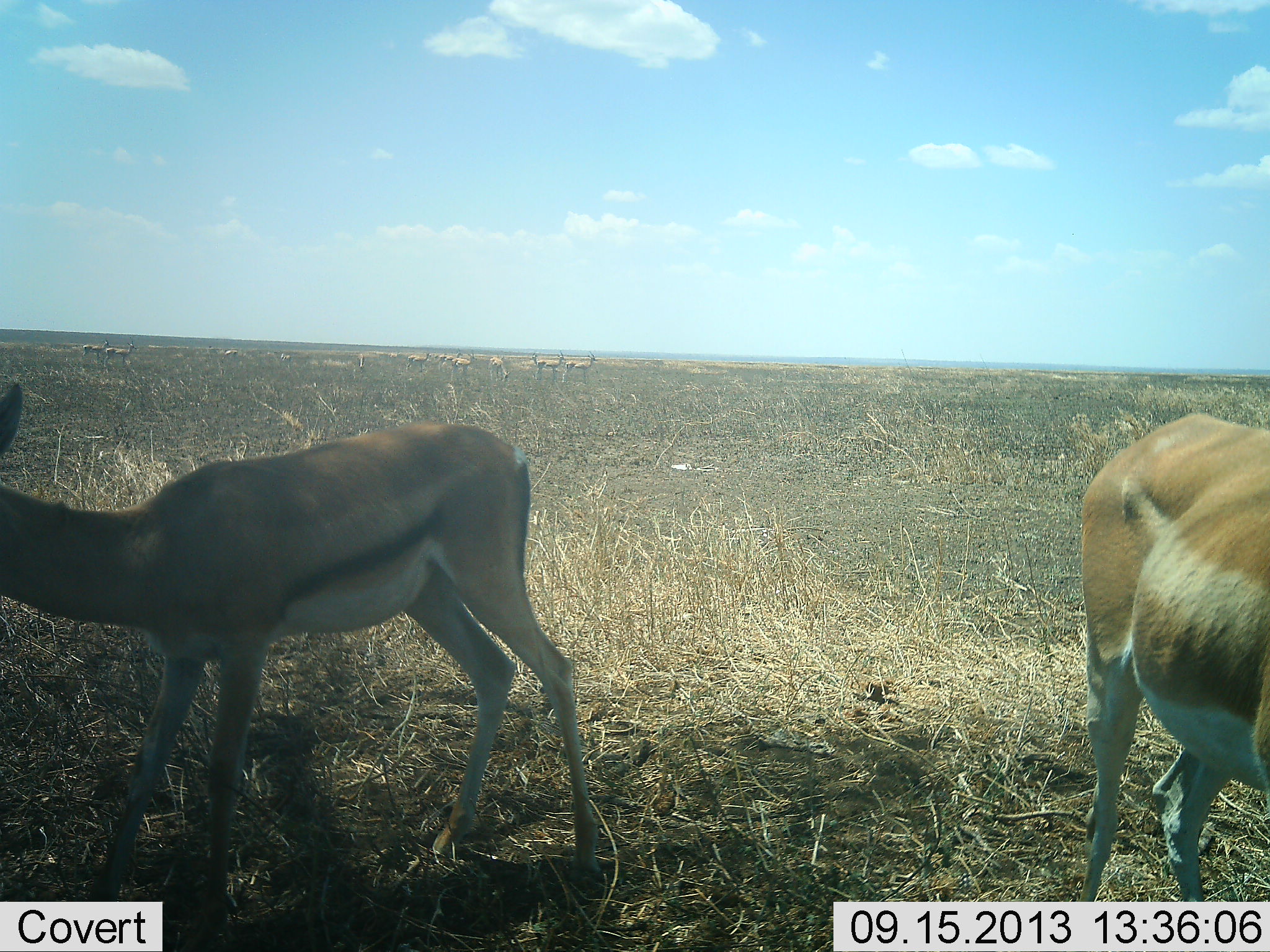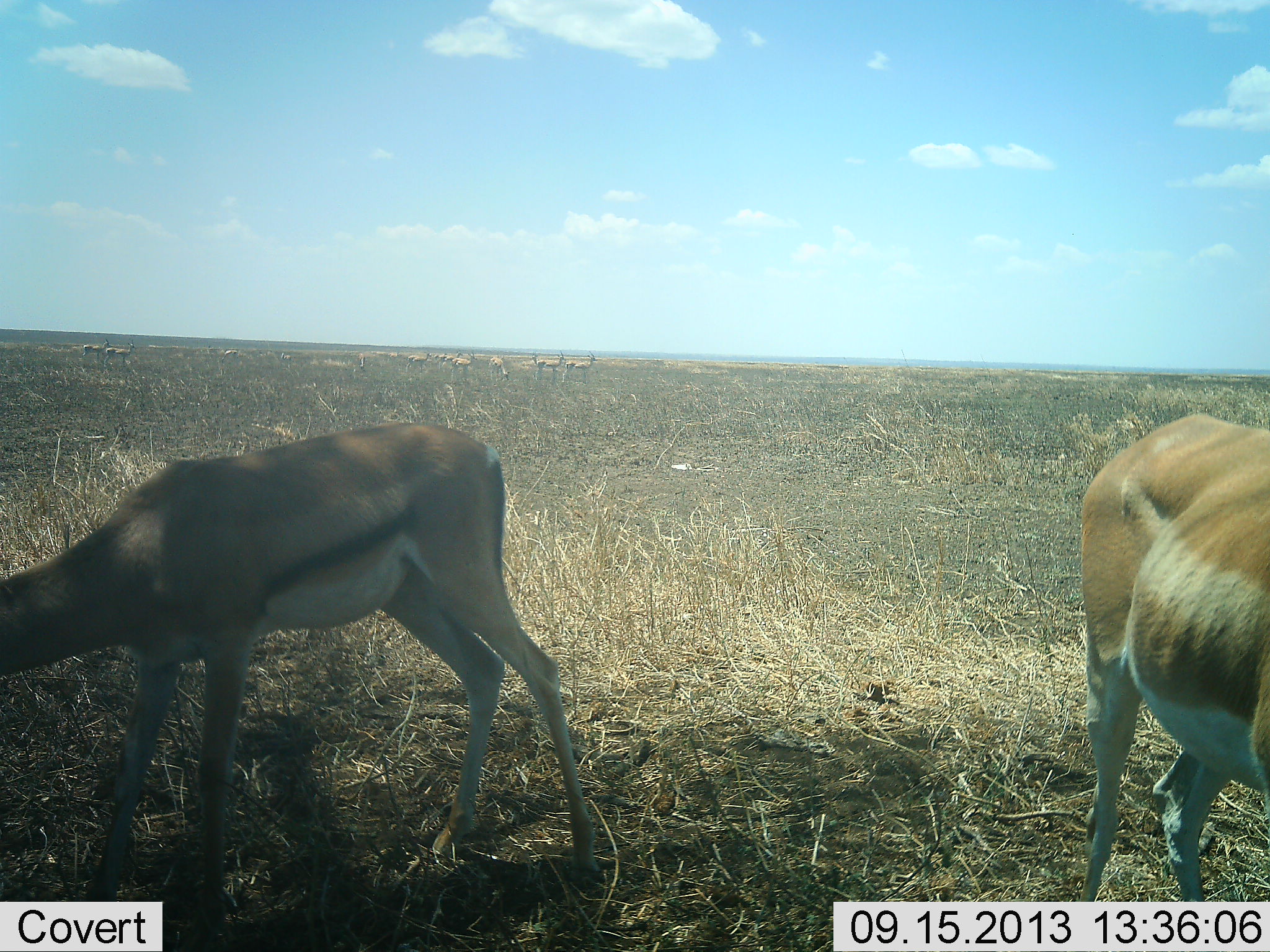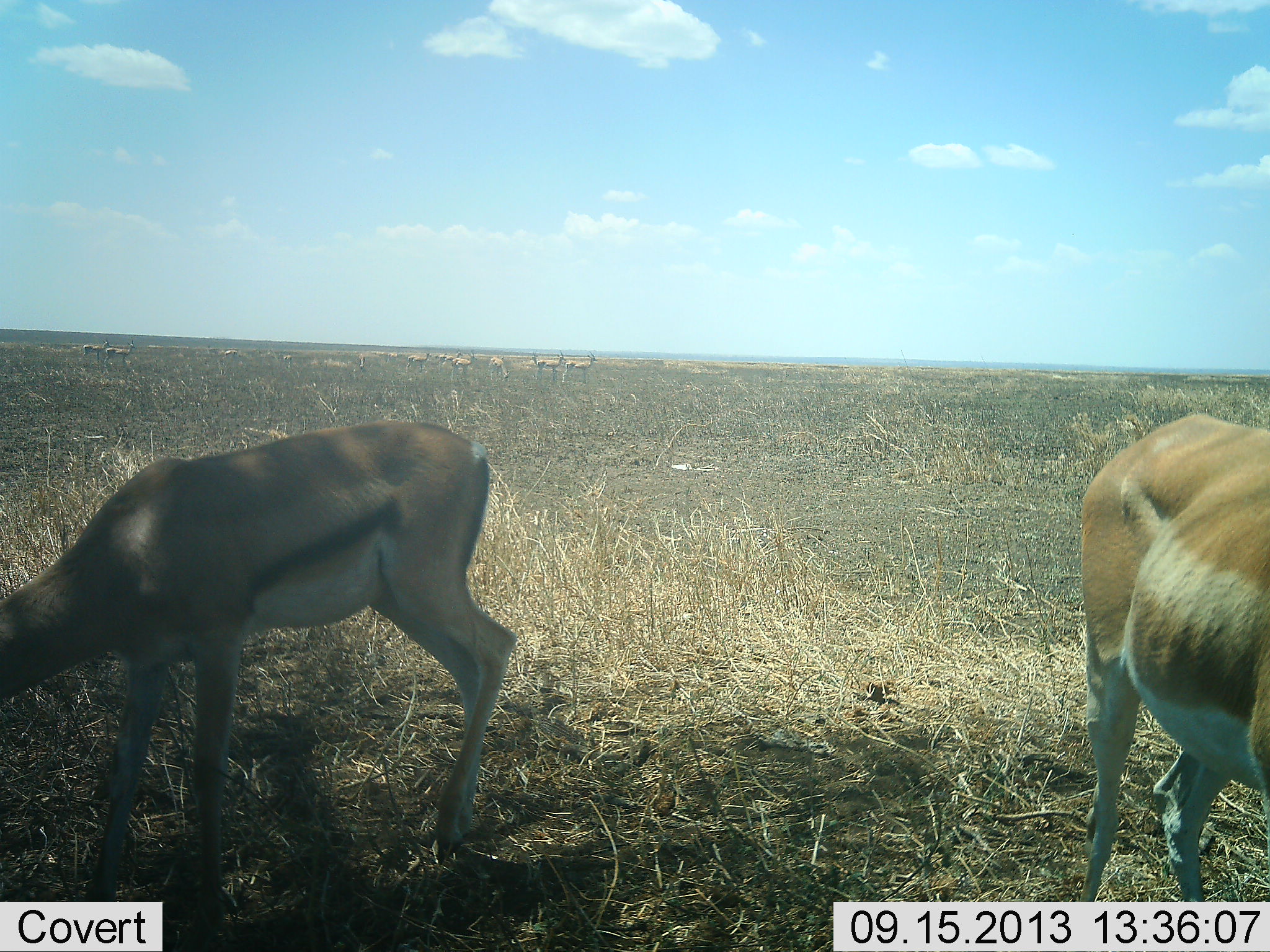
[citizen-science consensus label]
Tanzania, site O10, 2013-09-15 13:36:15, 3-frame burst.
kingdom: Animalia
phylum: Chordata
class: Mammalia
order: Artiodactyla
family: Bovidae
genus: Nanger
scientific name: Nanger granti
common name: grant's gazelle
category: gazellegrants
Gazellegrants (grant's gazelle) (Nanger granti), count 2. Behavior (volunteer vote fractions): standing 70%, resting 10%, moving 0%, interacting 0%. Young present (vote fraction): 30%. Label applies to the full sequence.